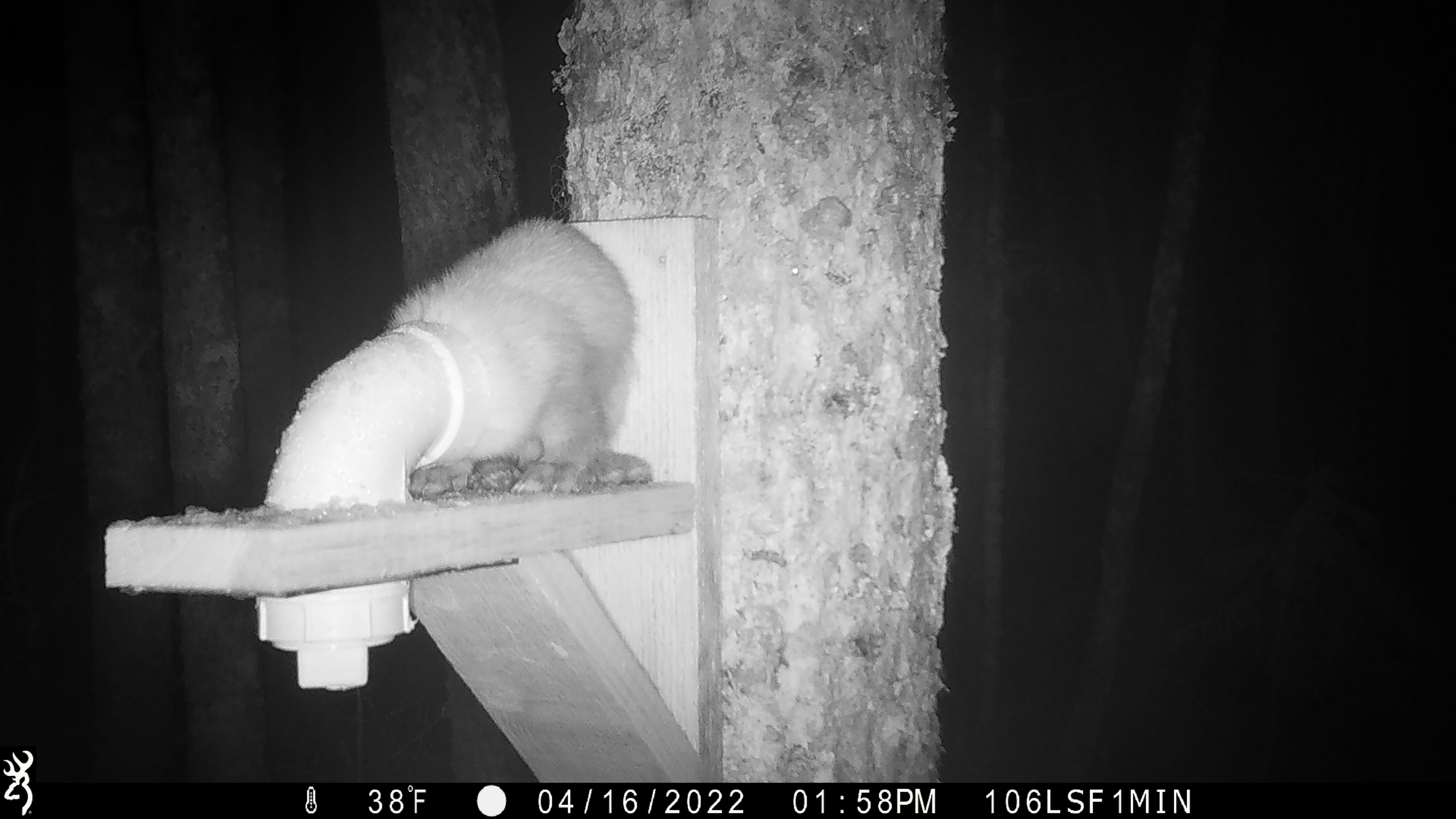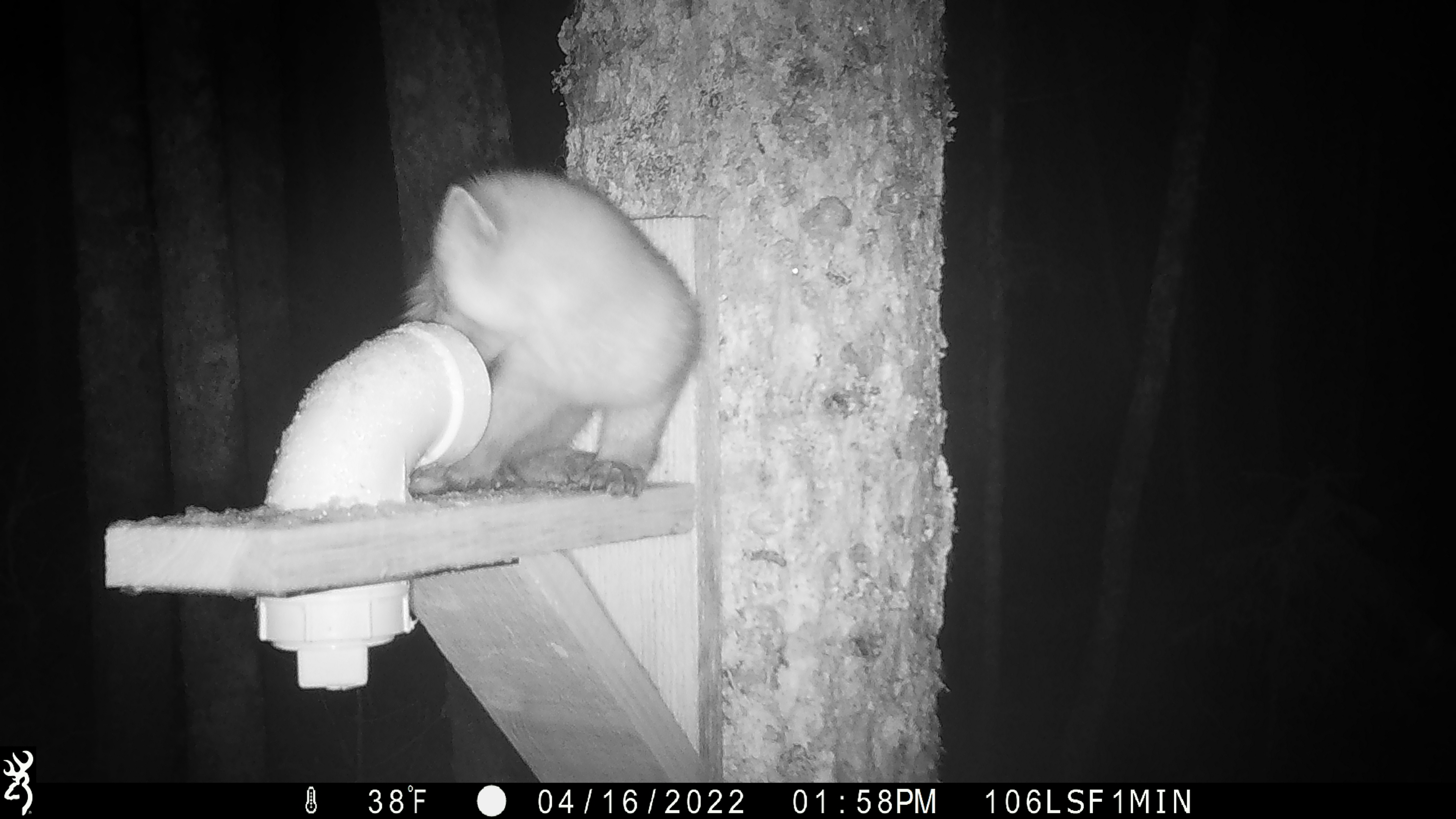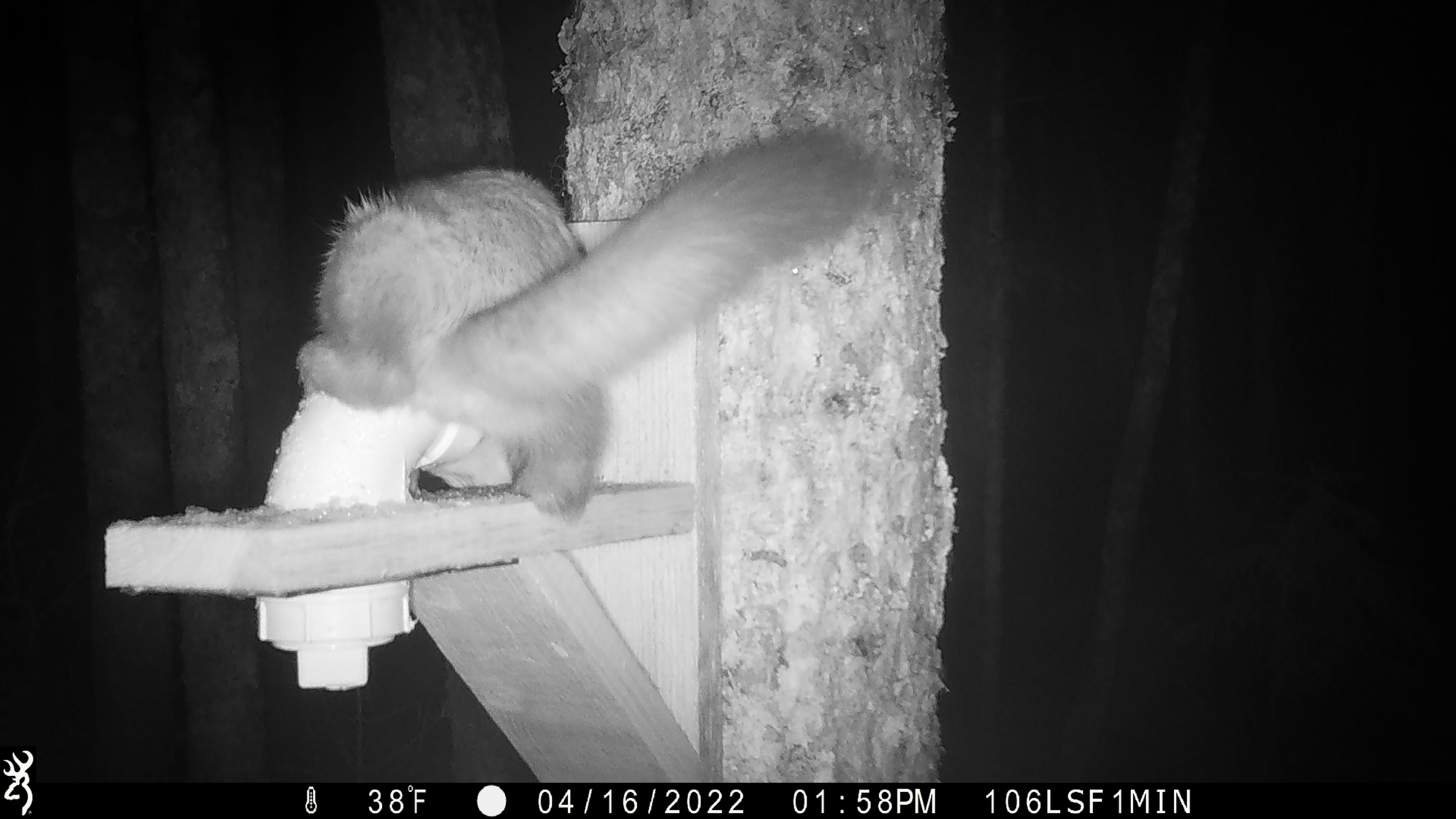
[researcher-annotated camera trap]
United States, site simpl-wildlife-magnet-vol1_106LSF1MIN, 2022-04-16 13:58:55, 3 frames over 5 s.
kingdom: Animalia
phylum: Chordata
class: Mammalia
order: Carnivora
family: Mustelidae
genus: Martes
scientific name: Martes americana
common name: american marten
American marten (Martes americana).